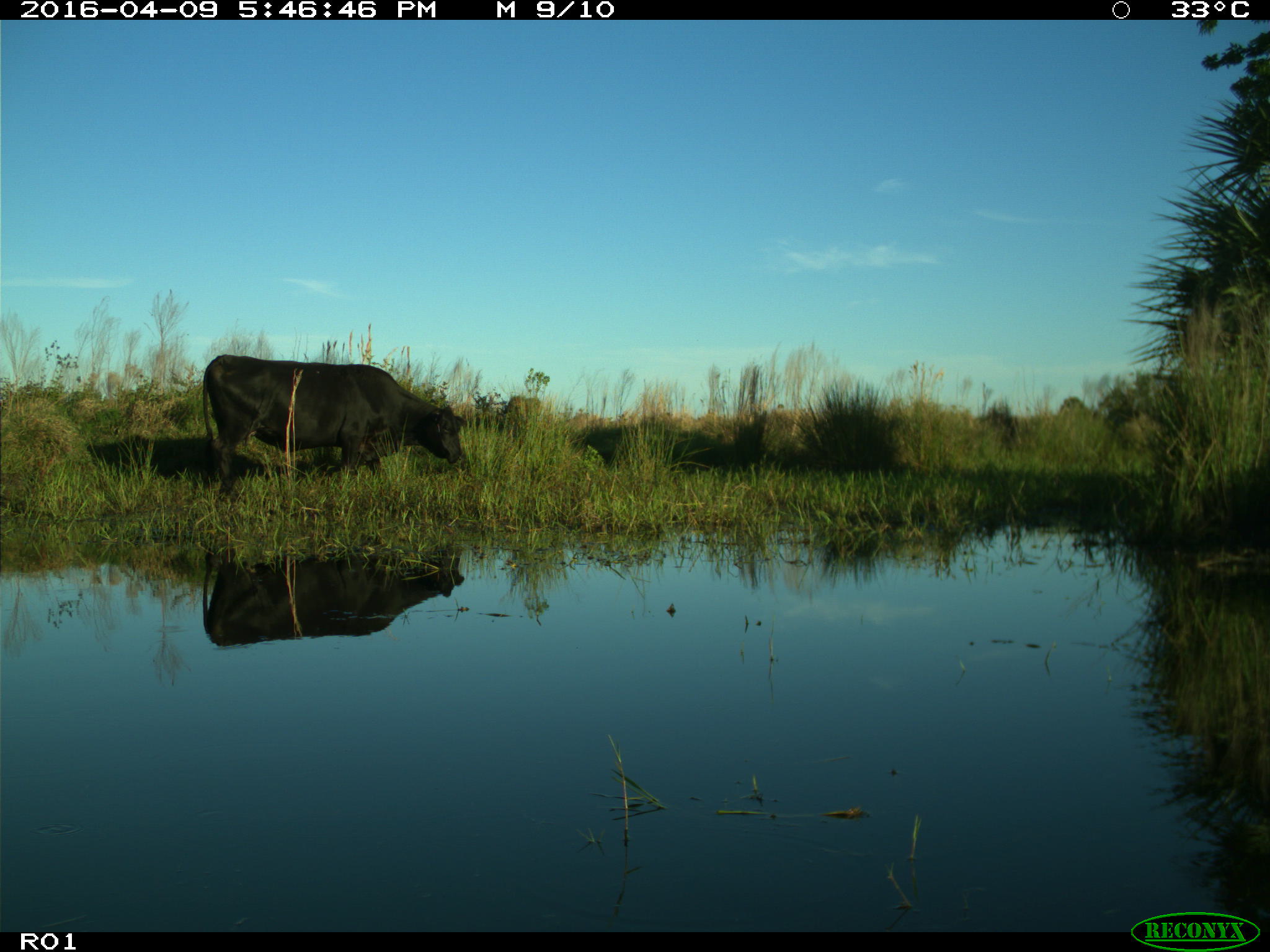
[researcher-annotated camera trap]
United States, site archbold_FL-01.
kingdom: Animalia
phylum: Chordata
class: Mammalia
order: Artiodactyla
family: Bovidae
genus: Bos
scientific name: Bos taurus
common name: domestic cow